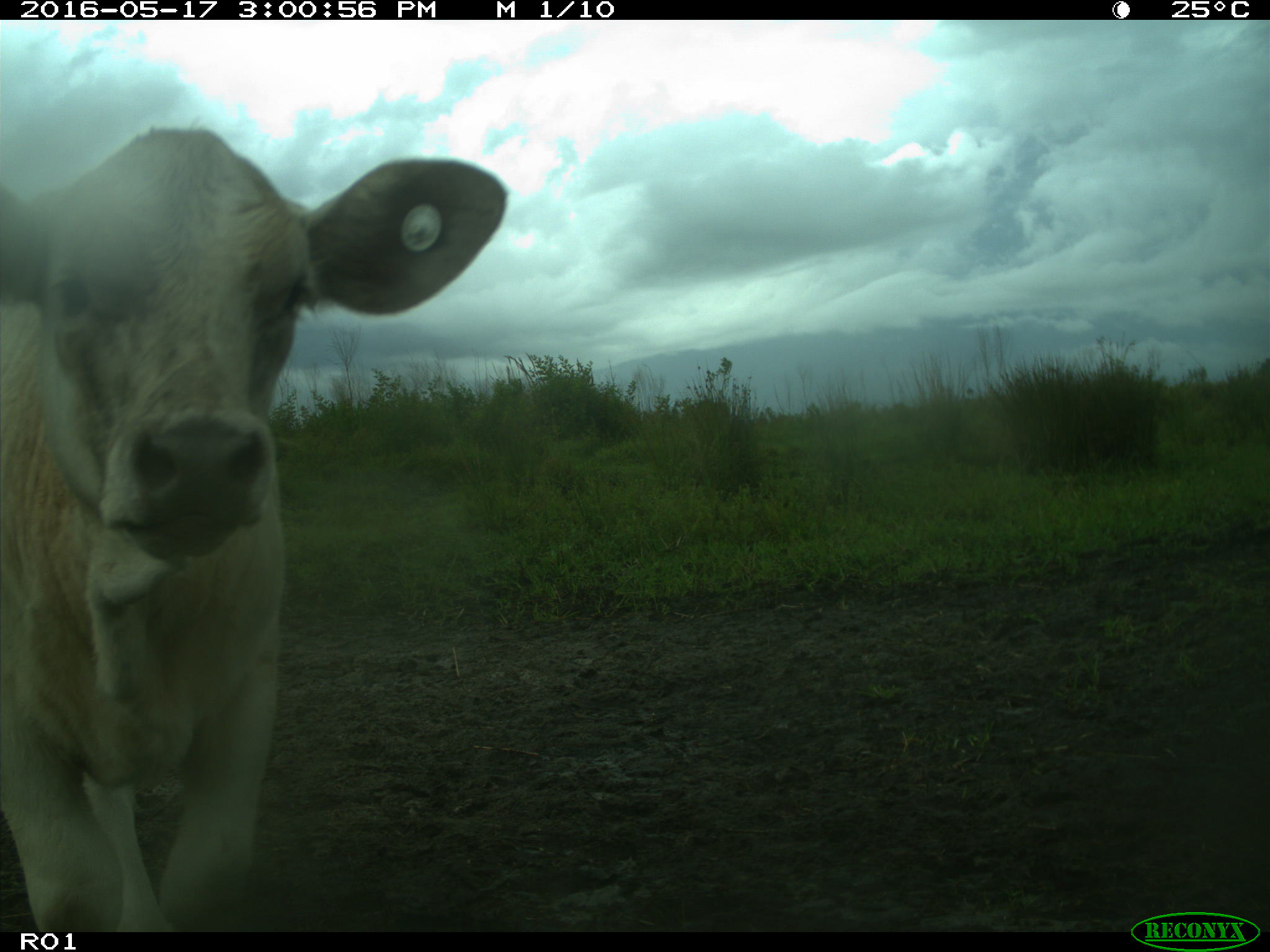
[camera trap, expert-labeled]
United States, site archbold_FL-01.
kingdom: Animalia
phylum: Chordata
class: Mammalia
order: Artiodactyla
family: Bovidae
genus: Bos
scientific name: Bos taurus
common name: domestic cow